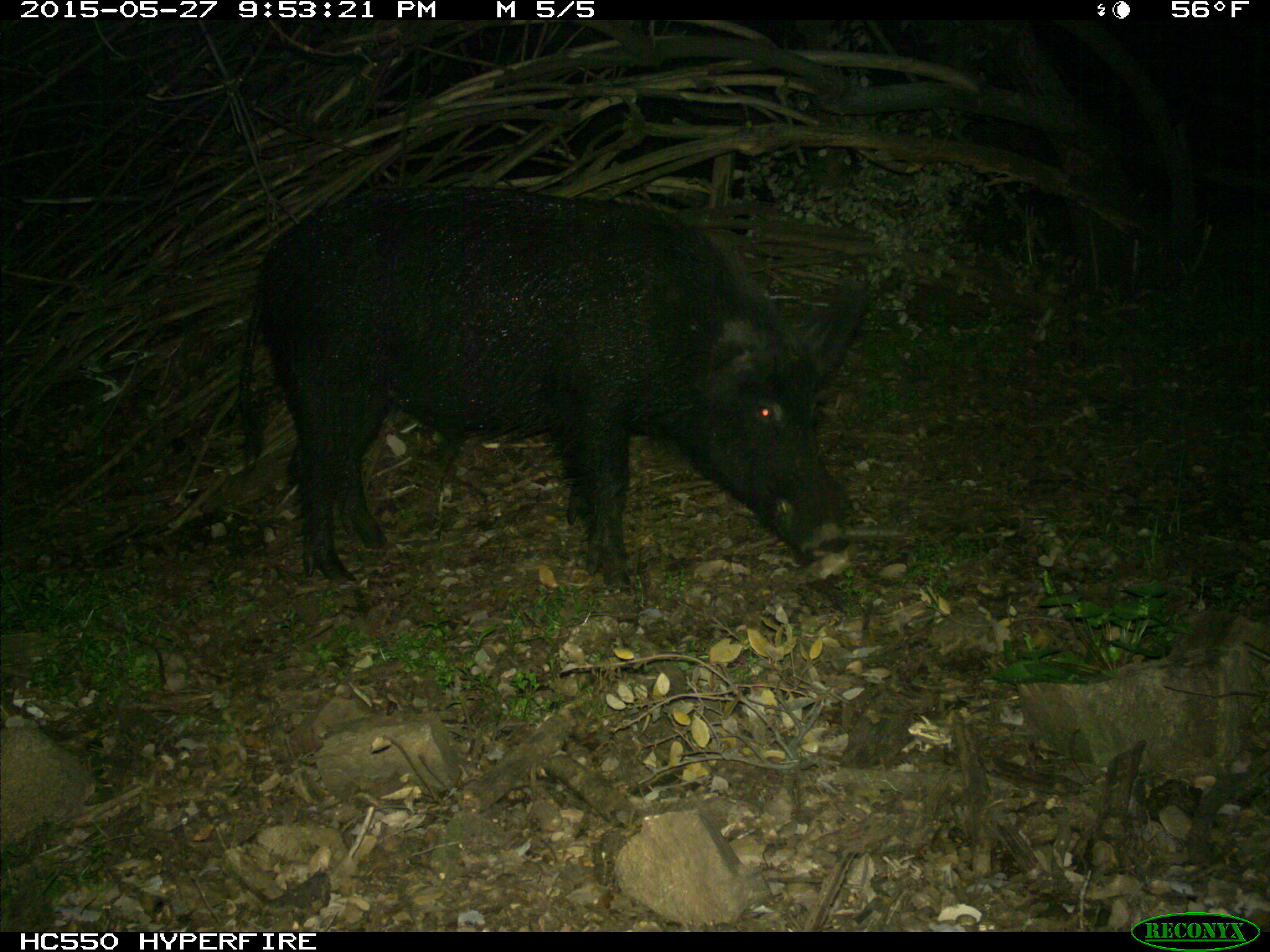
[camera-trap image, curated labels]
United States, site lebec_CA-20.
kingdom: Animalia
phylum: Chordata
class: Mammalia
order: Artiodactyla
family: Suidae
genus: Sus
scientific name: Sus scrofa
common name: wild boar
Sus scrofa (wild boar).